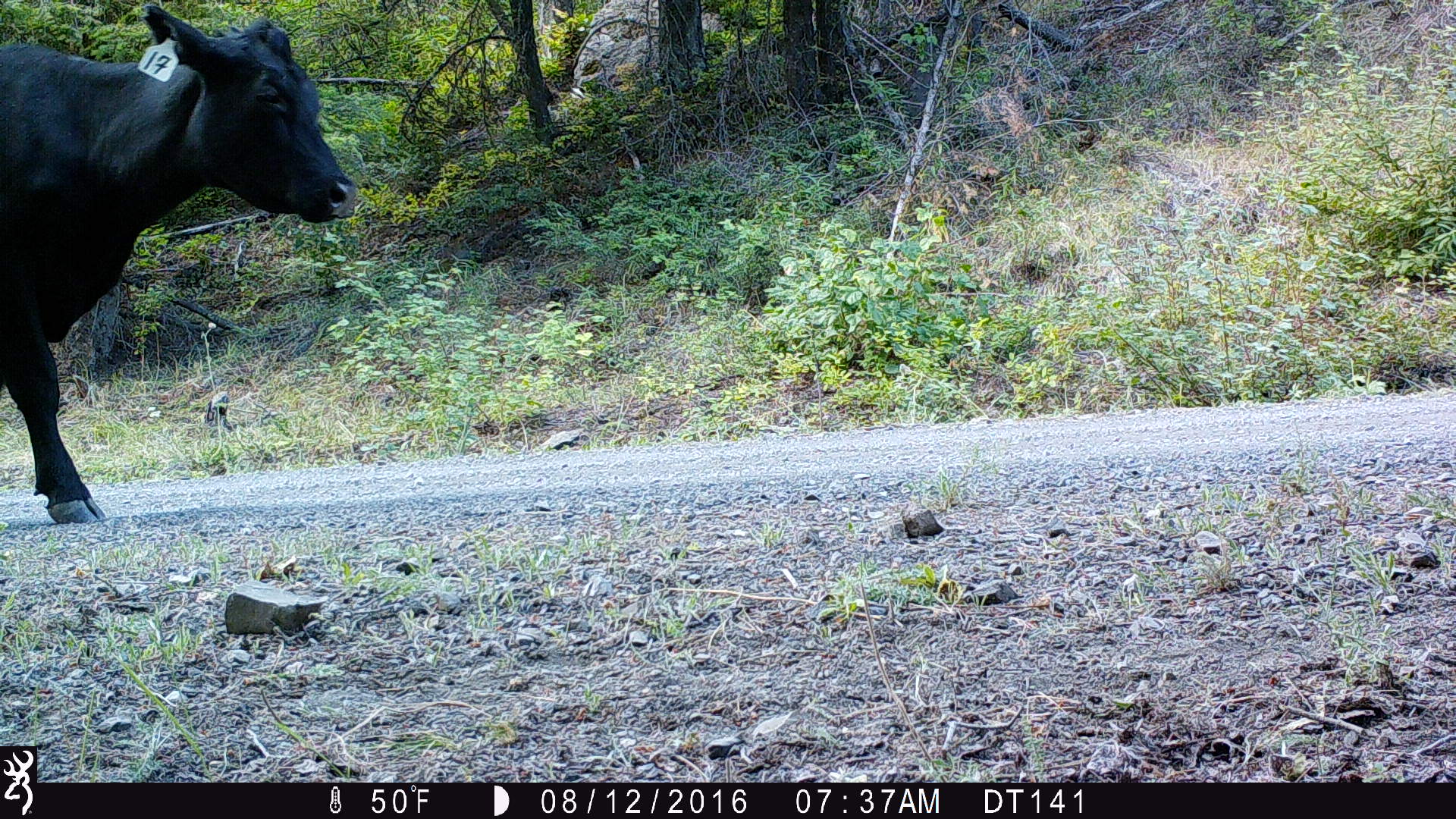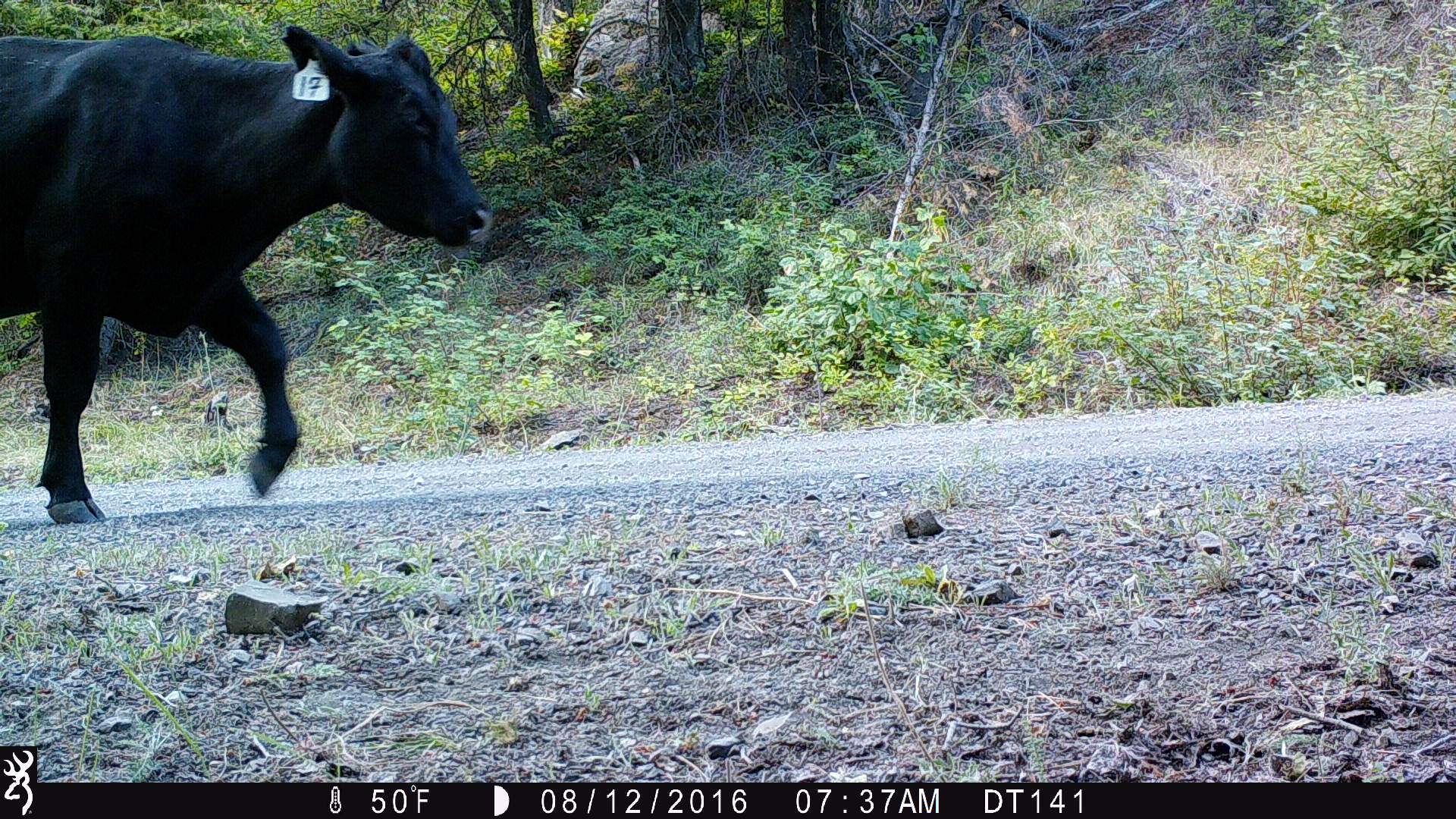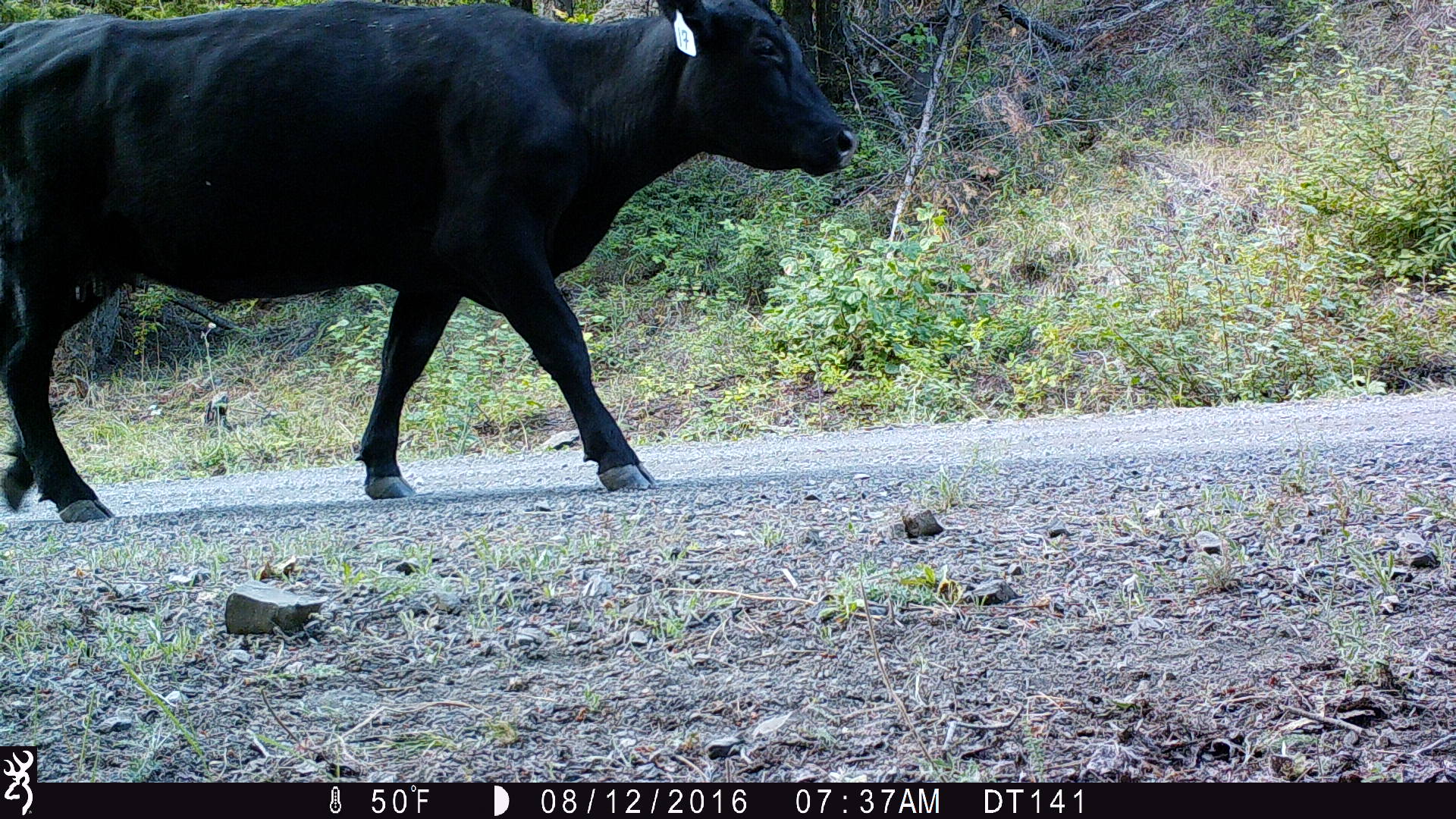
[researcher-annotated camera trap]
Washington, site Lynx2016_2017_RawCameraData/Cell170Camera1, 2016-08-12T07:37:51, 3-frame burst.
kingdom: Animalia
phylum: Chordata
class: Mammalia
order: Artiodactyla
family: Bovidae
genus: Bos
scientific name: Bos taurus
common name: domestic cattle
Domestic cattle (Bos taurus). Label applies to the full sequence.